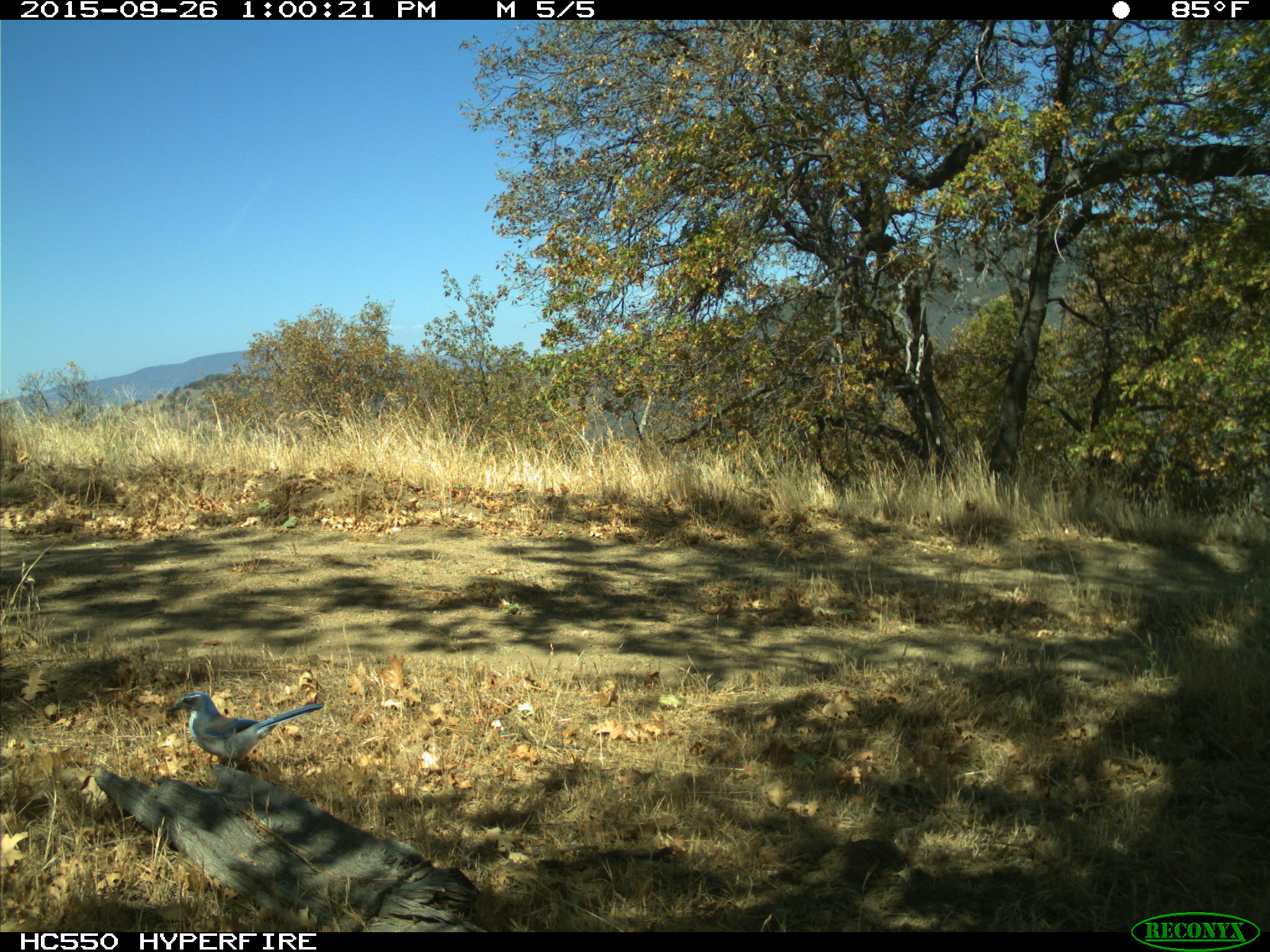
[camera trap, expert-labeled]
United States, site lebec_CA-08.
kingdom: Animalia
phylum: Chordata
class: Aves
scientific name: Aves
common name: birds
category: unidentified bird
Unidentified bird (birds) (Aves).